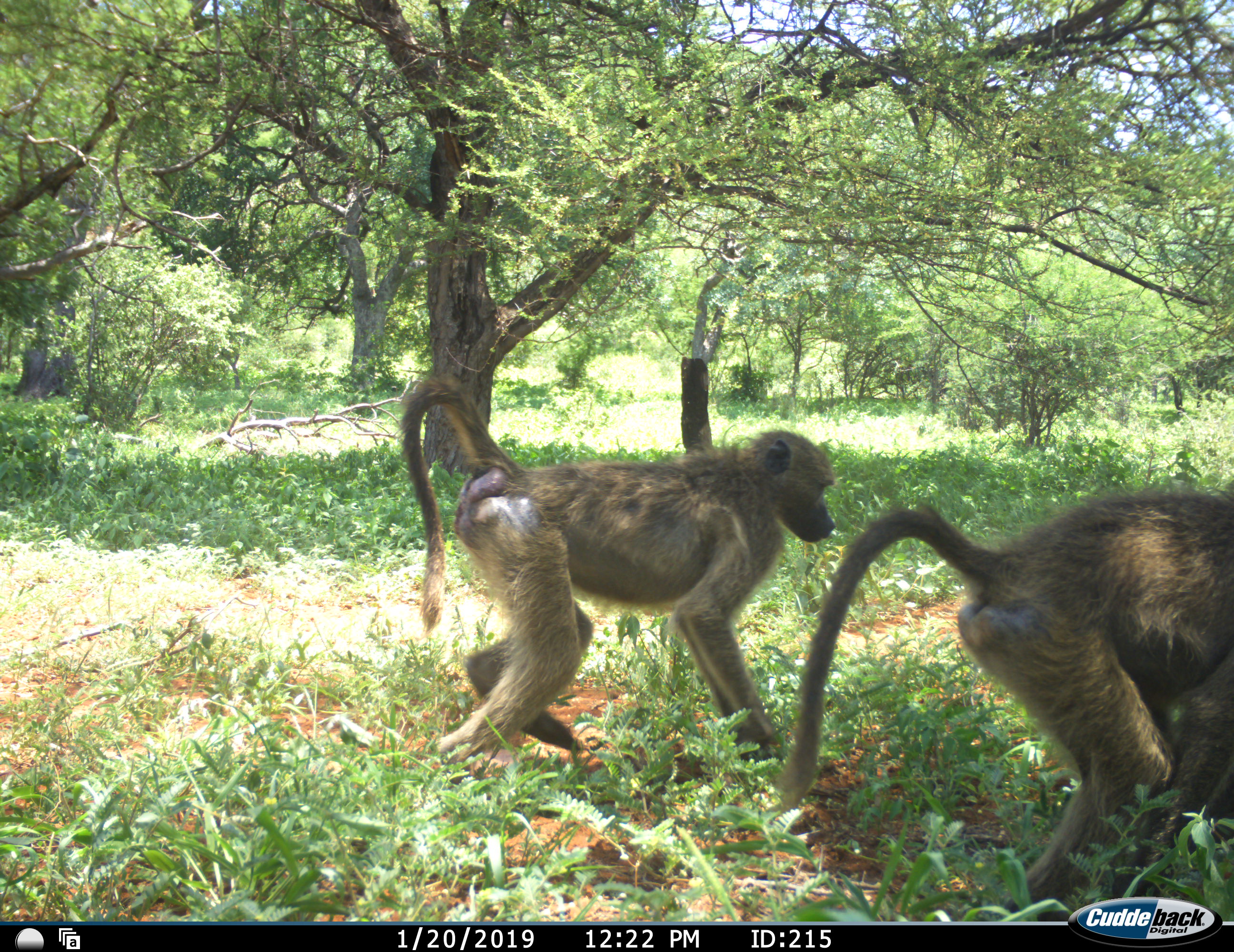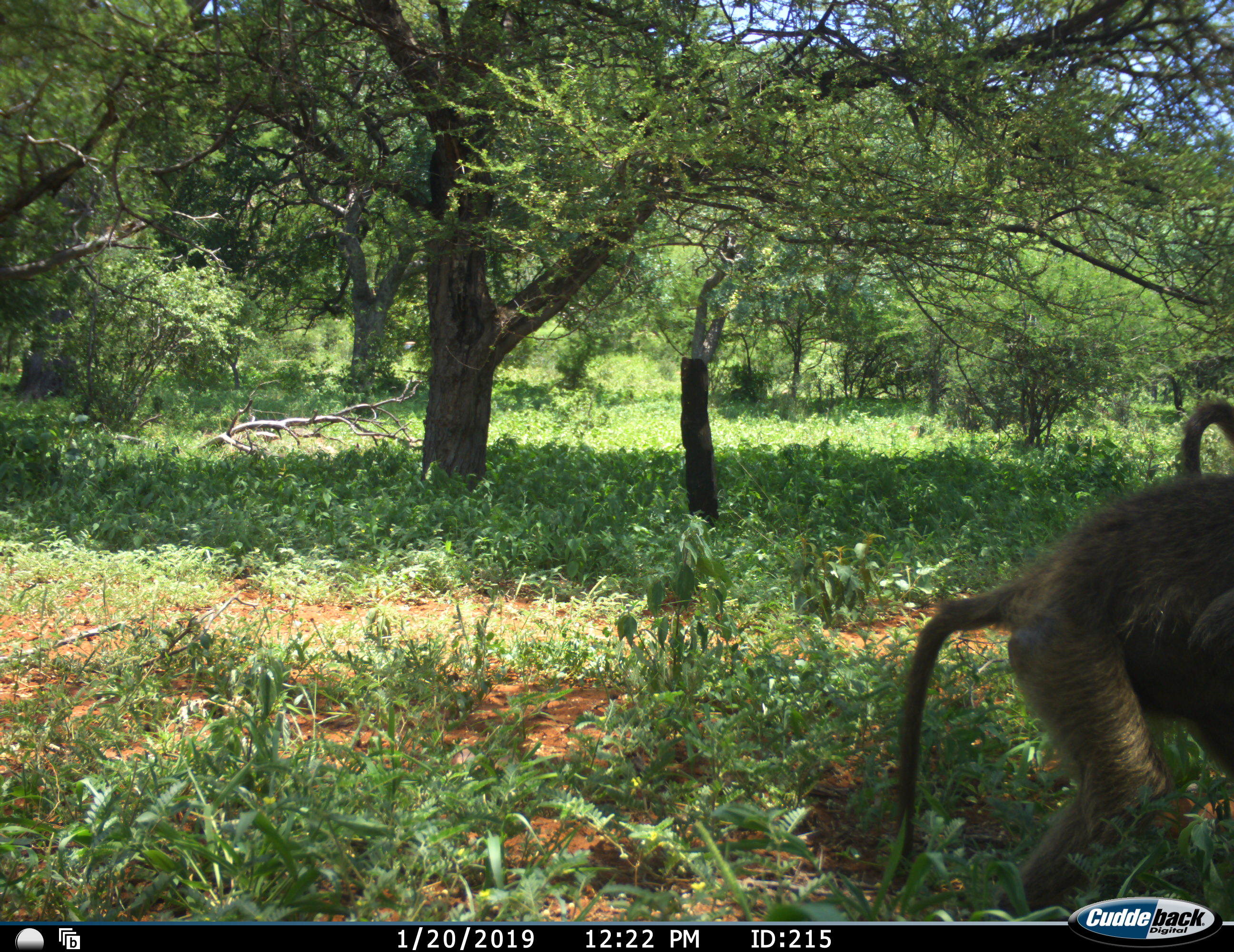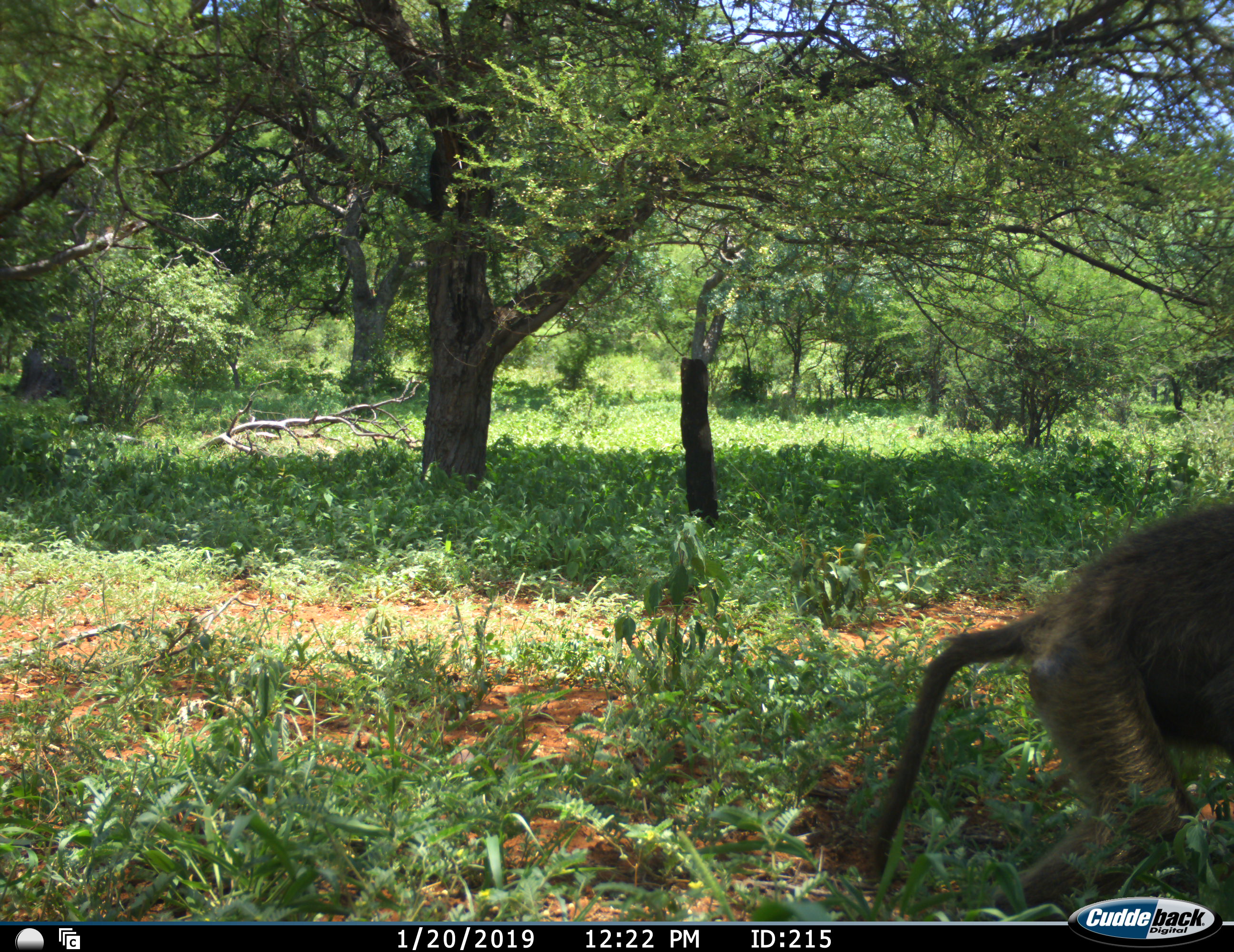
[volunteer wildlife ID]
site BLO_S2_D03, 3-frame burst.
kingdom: Animalia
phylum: Chordata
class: Mammalia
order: Primates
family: Cercopithecidae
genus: Papio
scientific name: Papio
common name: baboon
Baboon (Papio), count 2. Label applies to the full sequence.